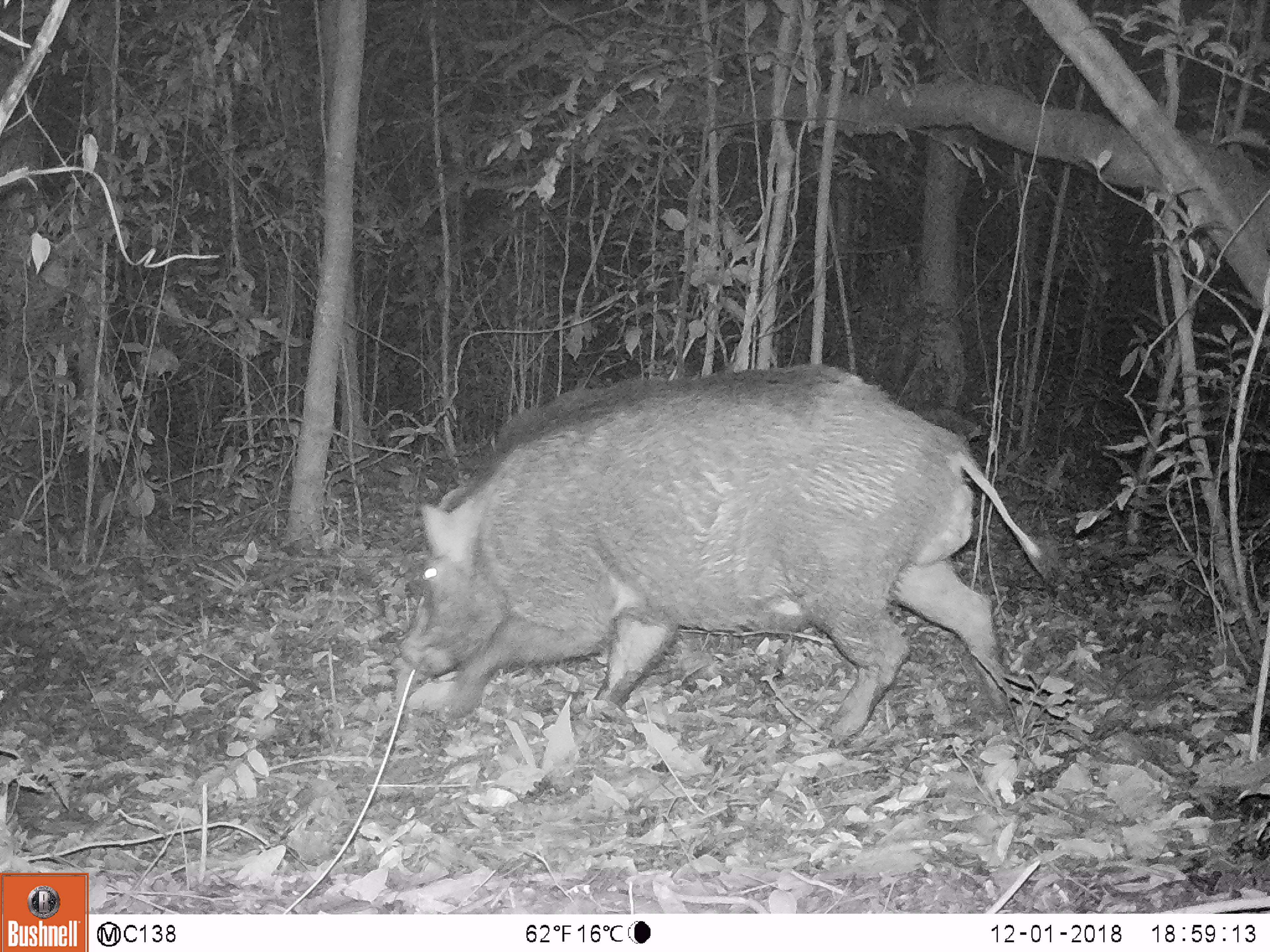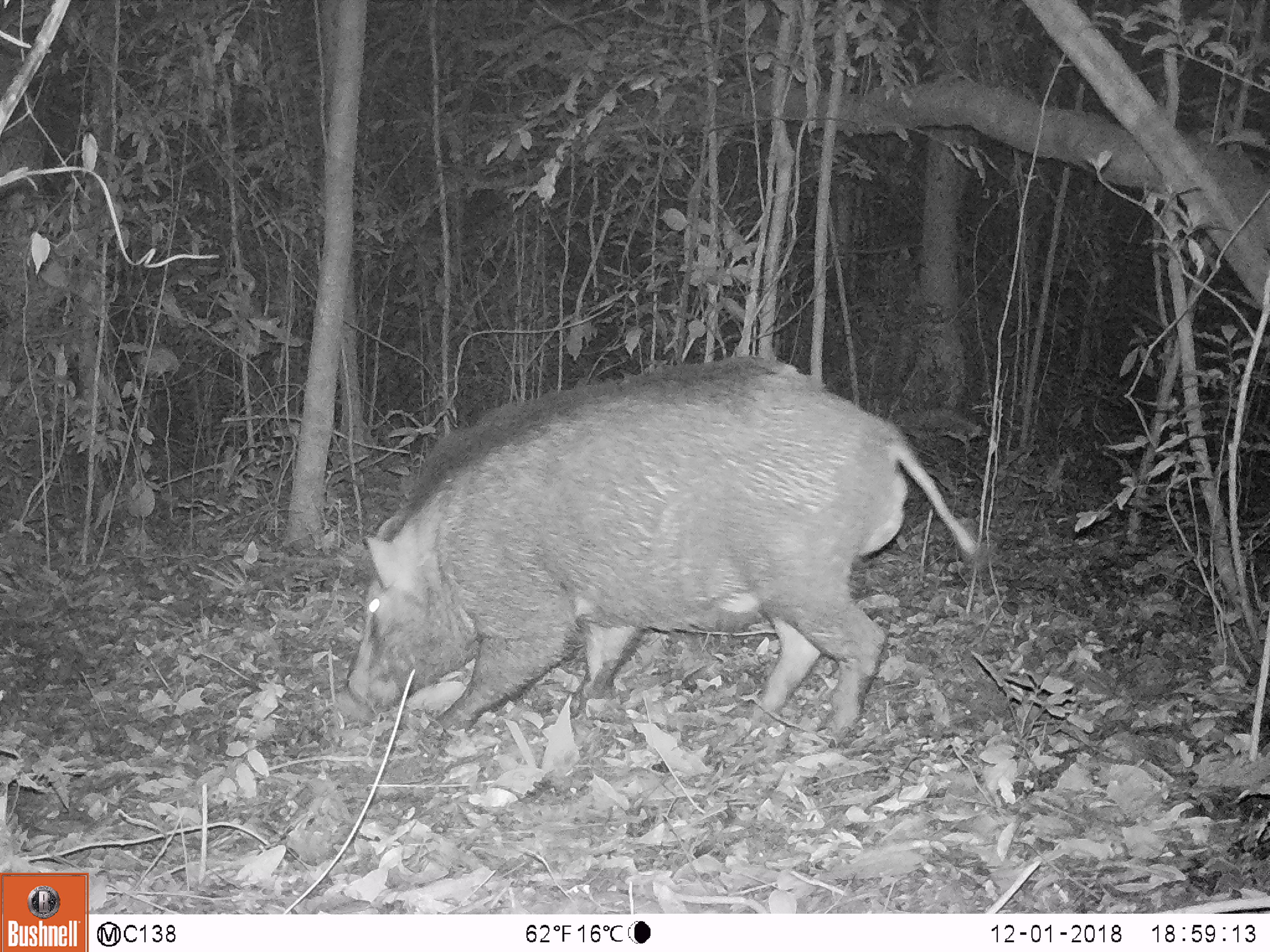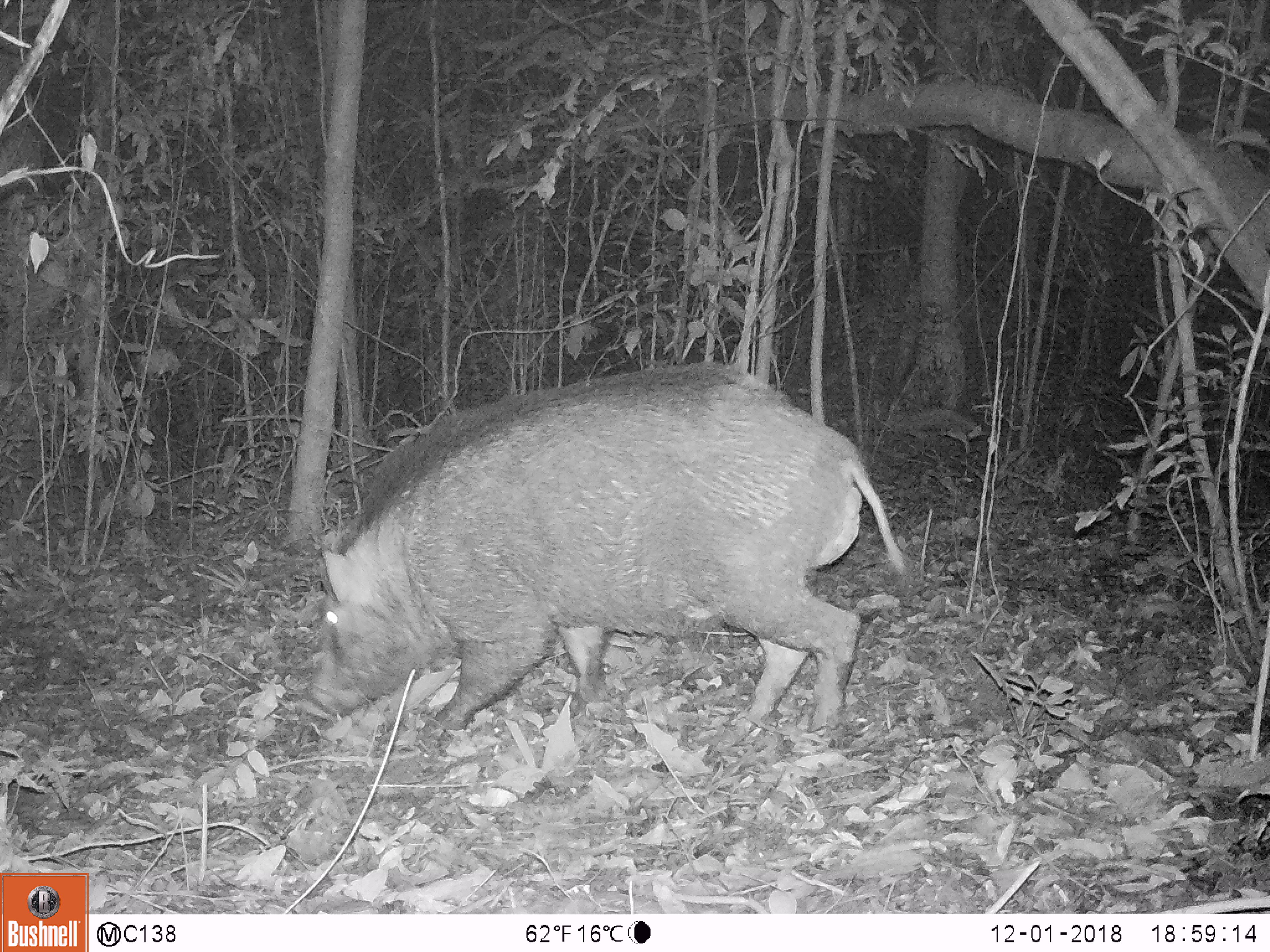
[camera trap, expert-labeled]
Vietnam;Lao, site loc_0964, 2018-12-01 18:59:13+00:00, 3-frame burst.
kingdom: Animalia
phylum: Chordata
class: Mammalia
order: Artiodactyla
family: Suidae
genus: Sus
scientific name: Sus scrofa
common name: eurasian wild pig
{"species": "eurasian wild pig (Sus scrofa)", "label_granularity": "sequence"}